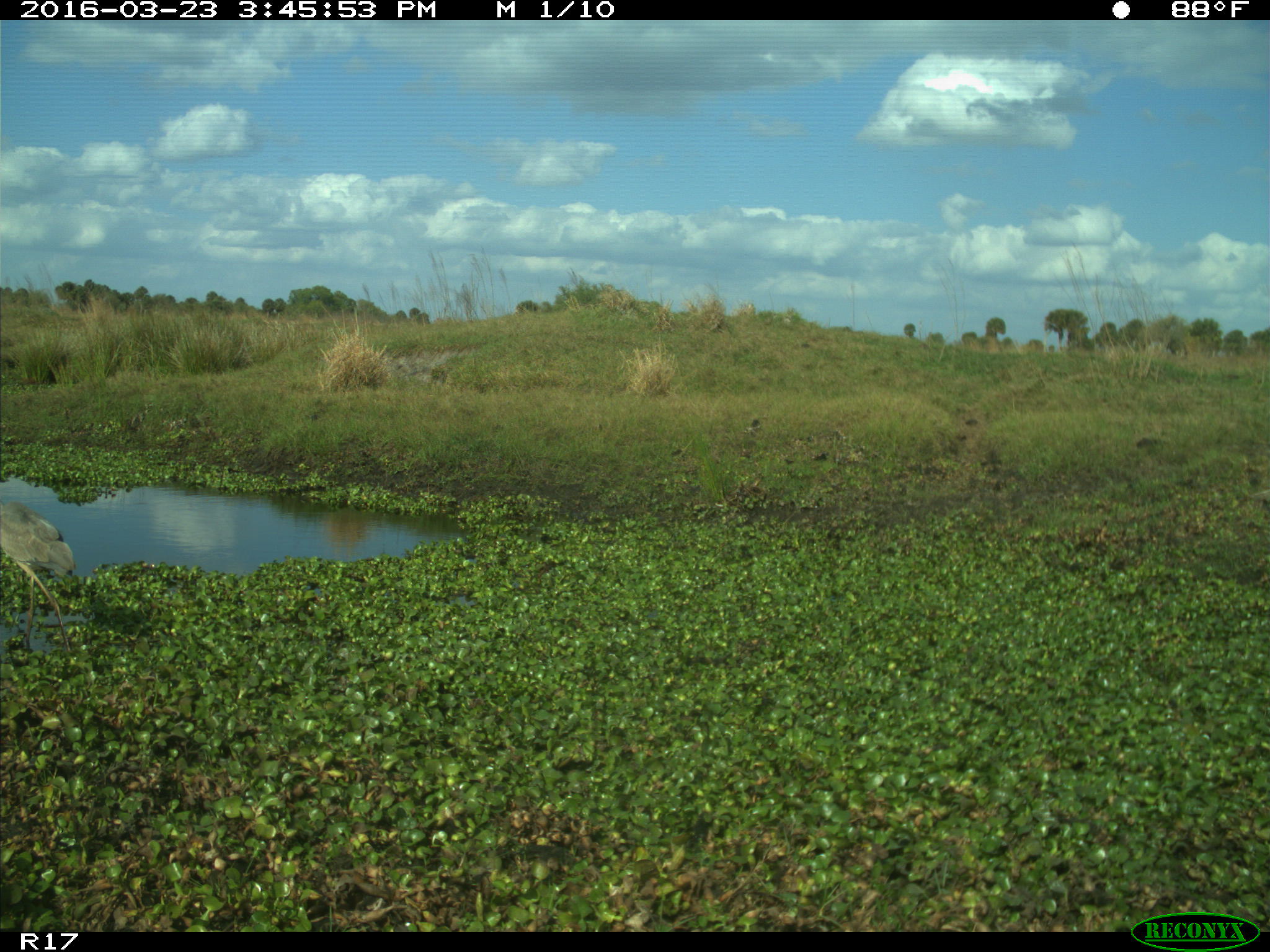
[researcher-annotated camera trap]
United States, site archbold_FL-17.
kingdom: Animalia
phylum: Chordata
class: Mammalia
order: Artiodactyla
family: Cervidae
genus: Odocoileus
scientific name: Odocoileus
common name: deer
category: unidentified deer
Unidentified deer (deer) (Odocoileus).